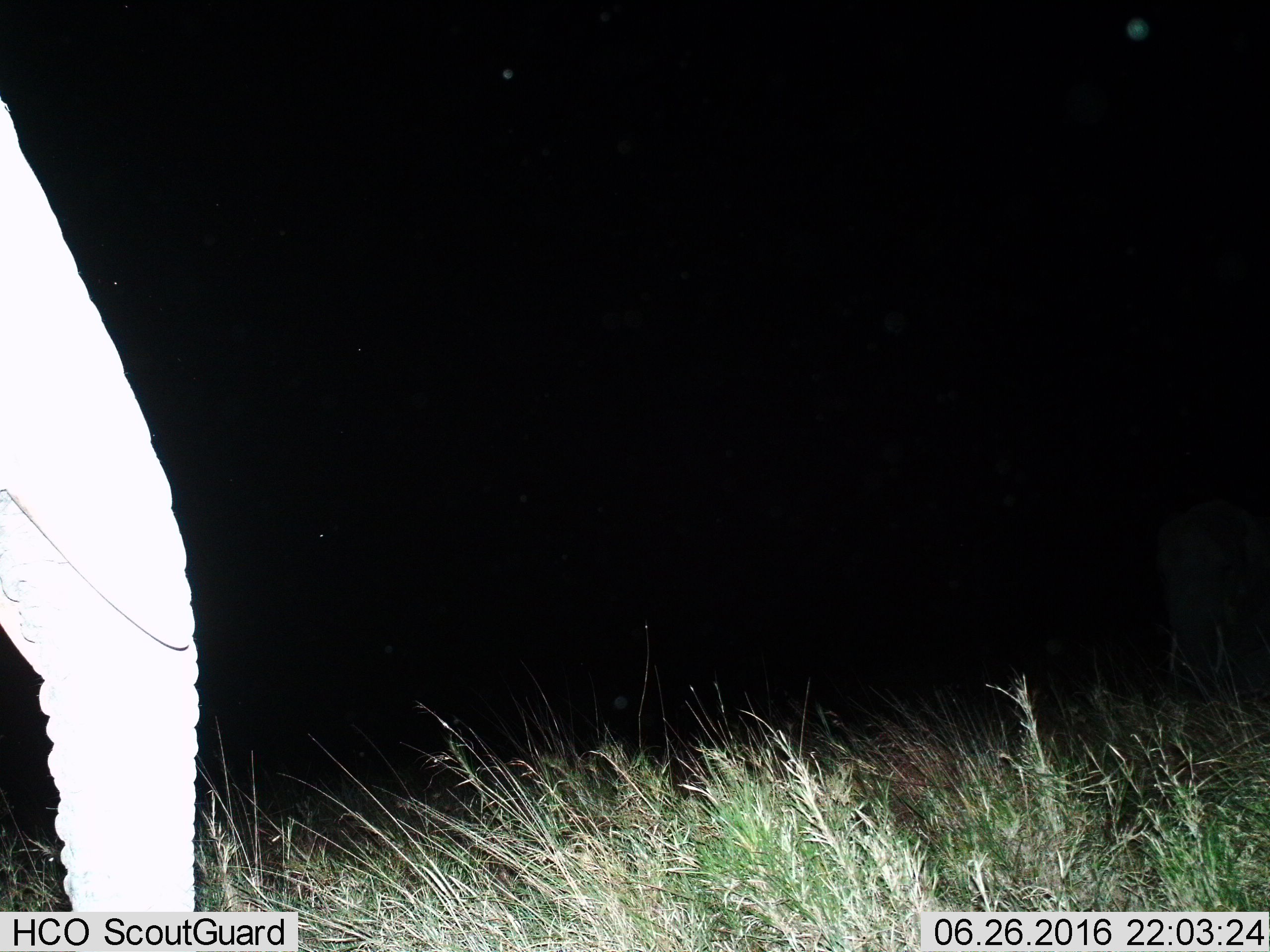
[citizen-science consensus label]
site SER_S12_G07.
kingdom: Animalia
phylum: Chordata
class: Mammalia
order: Proboscidea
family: Elephantidae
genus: Loxodonta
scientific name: Loxodonta africana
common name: african bush elephant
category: elephant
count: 1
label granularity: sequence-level